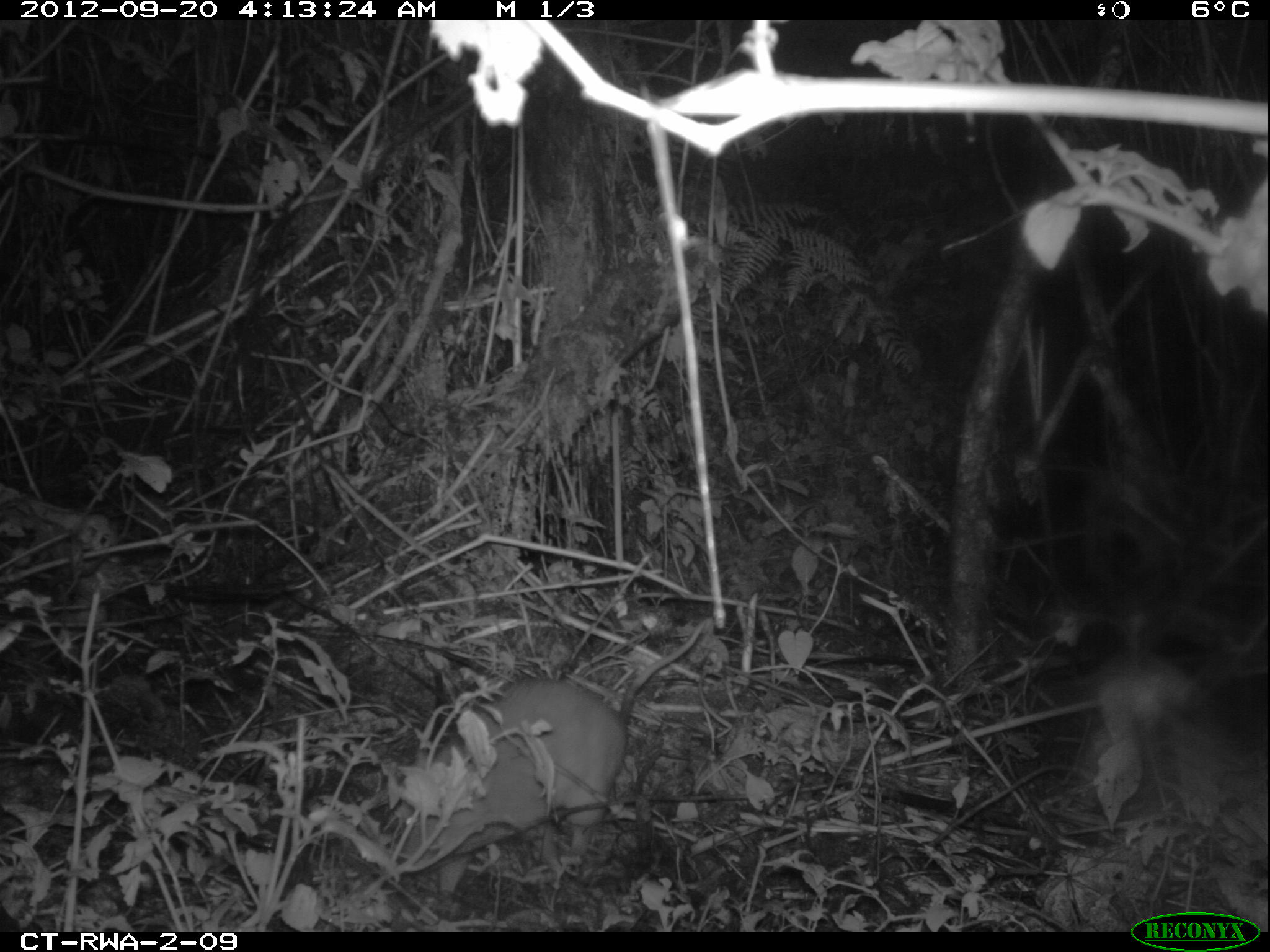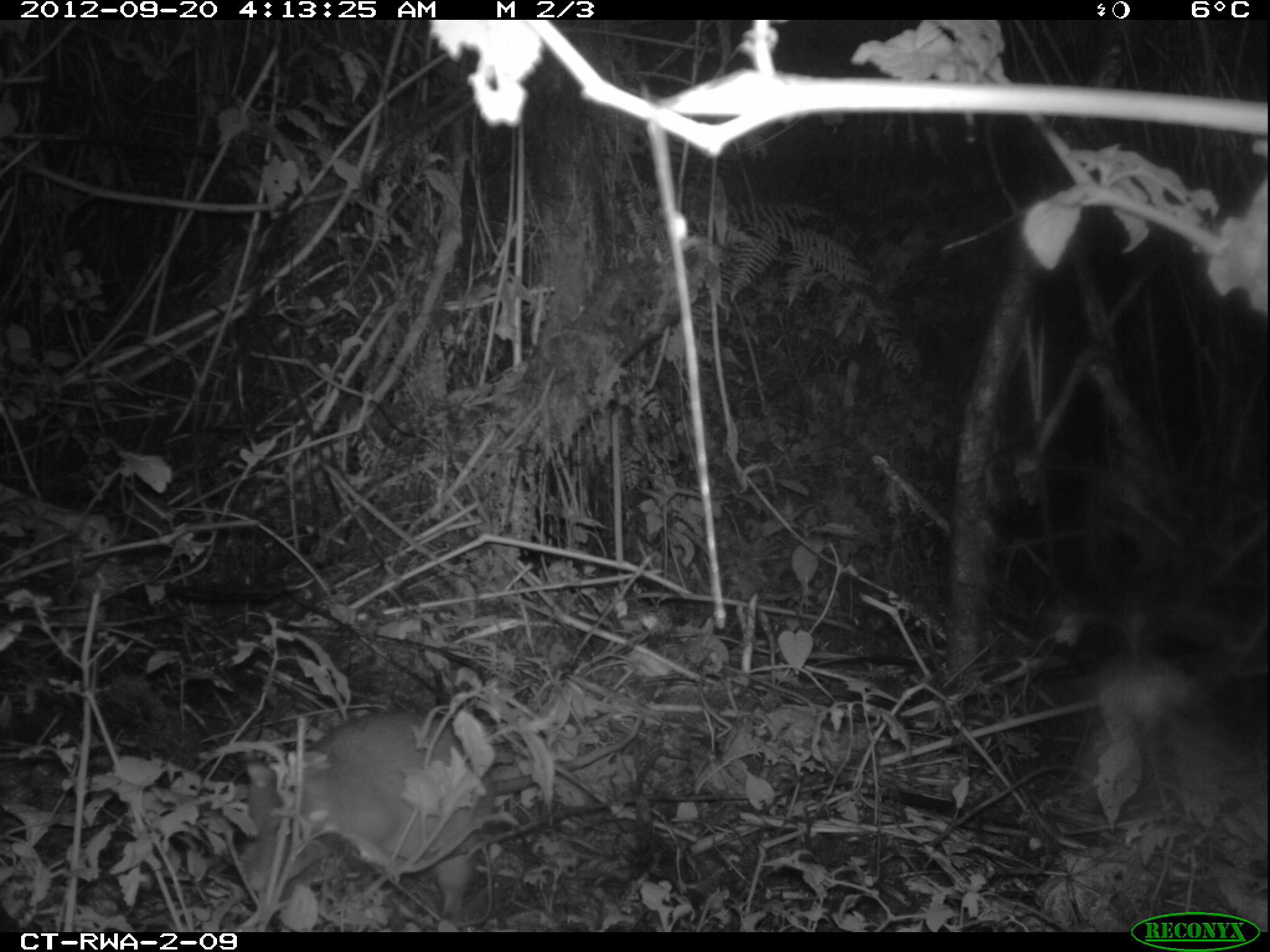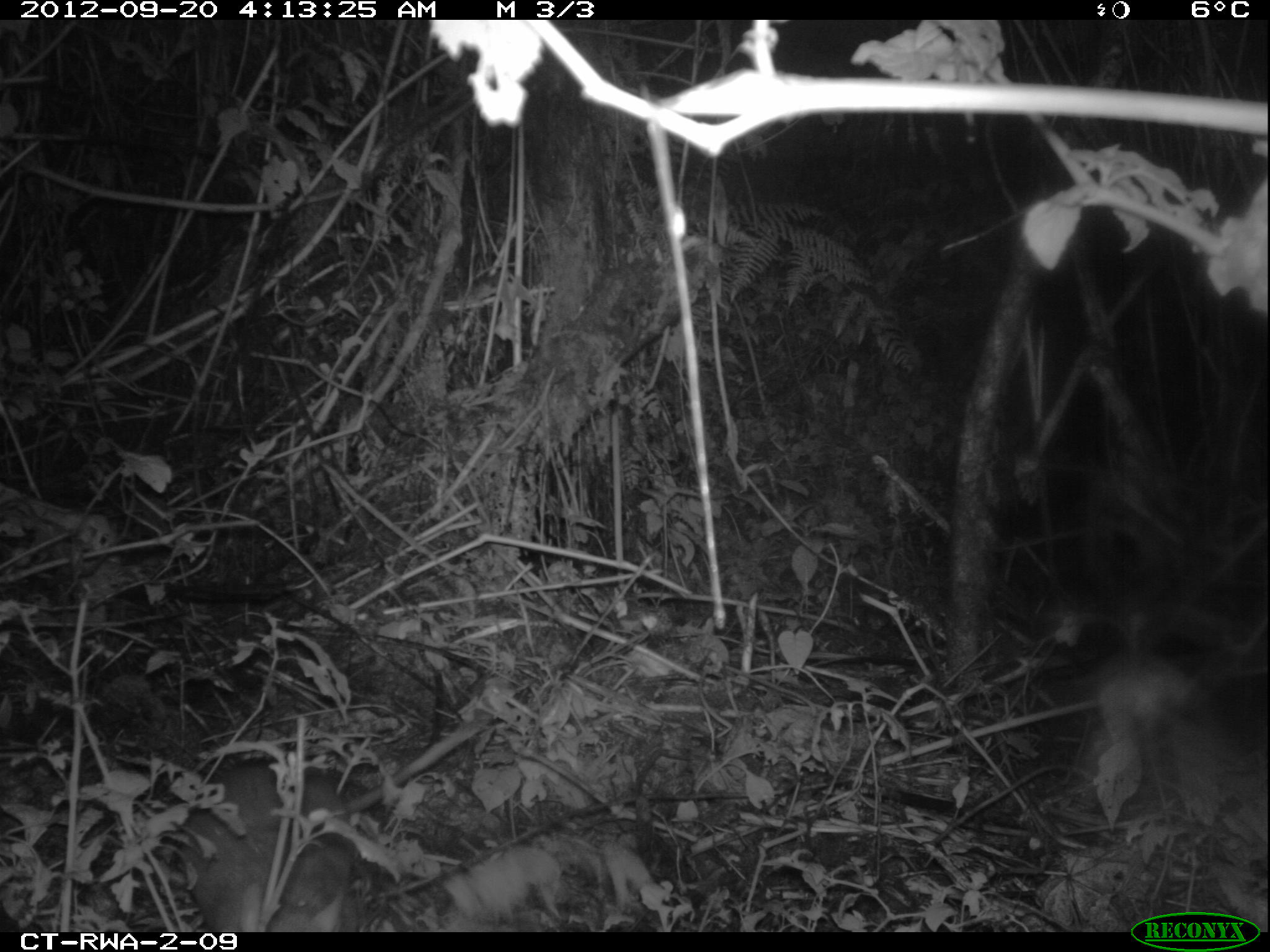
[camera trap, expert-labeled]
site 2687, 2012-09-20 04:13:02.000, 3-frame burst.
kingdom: Animalia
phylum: Chordata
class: Mammalia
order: Rodentia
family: Nesomyidae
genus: Cricetomys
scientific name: Cricetomys gambianus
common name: african giant pouched rat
Cricetomys gambianus (african giant pouched rat), count 1.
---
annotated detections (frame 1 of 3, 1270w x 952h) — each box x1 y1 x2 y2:
cricetomys gambianus: 386 617 704 914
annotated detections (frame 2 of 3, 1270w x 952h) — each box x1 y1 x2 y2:
cricetomys gambianus: 236 705 644 927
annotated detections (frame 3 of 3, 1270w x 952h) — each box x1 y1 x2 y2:
cricetomys gambianus: 176 714 488 931